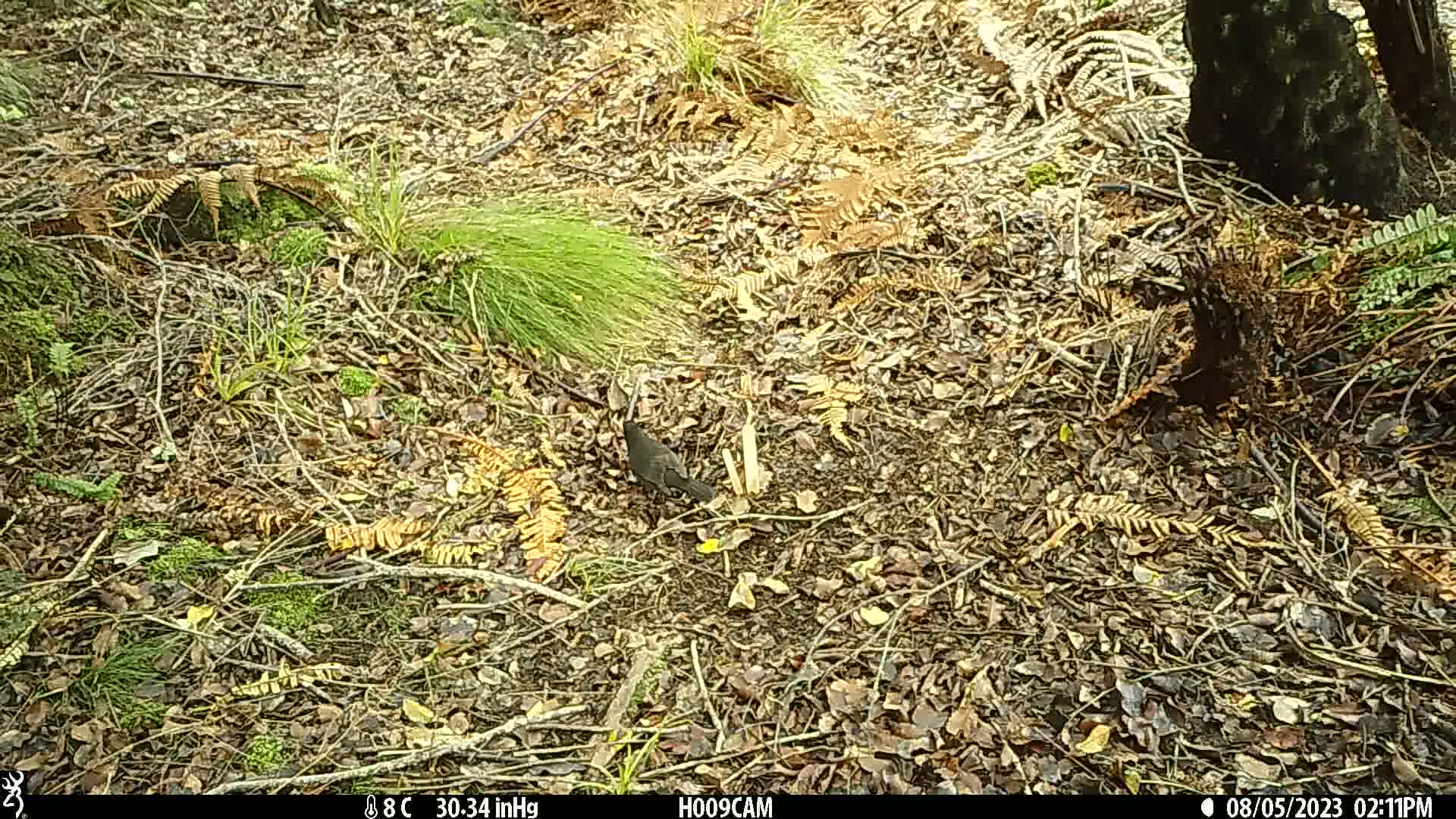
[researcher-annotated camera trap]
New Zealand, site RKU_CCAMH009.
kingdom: Animalia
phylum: Chordata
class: Aves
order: Passeriformes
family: Turdidae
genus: Turdus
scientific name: Turdus merula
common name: eurasian blackbird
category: blackbird